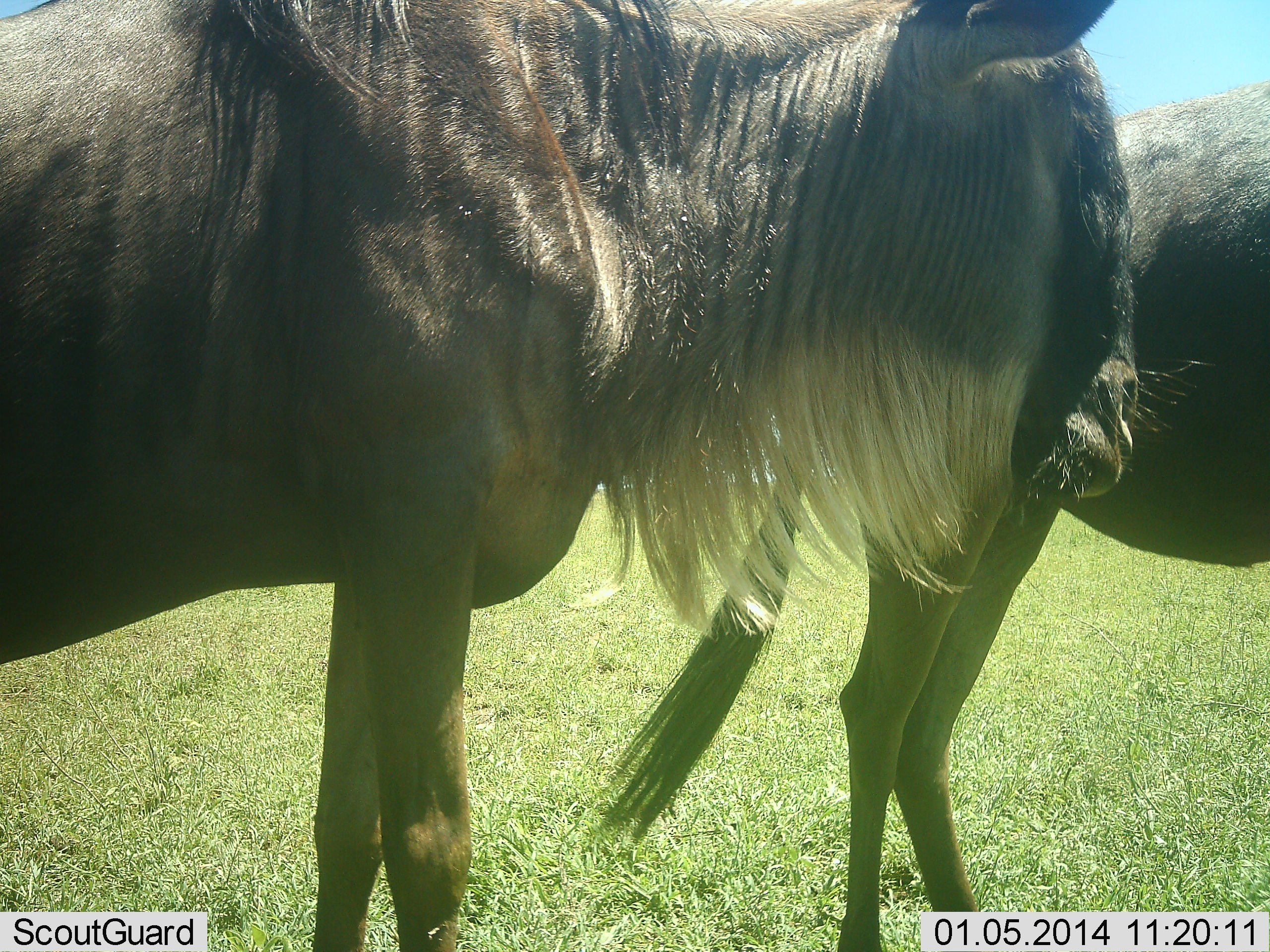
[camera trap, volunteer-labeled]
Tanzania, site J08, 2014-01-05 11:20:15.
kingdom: Animalia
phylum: Chordata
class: Mammalia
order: Artiodactyla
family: Bovidae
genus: Connochaetes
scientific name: Connochaetes taurinus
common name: blue wildebeest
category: wildebeest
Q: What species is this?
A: Wildebeest (blue wildebeest) (Connochaetes taurinus).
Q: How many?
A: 2.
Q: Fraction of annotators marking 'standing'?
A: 100%.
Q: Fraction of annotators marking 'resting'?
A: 0%.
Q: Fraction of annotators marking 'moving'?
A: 10%.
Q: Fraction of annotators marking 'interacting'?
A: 0%.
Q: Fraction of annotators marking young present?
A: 0%.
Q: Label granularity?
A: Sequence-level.